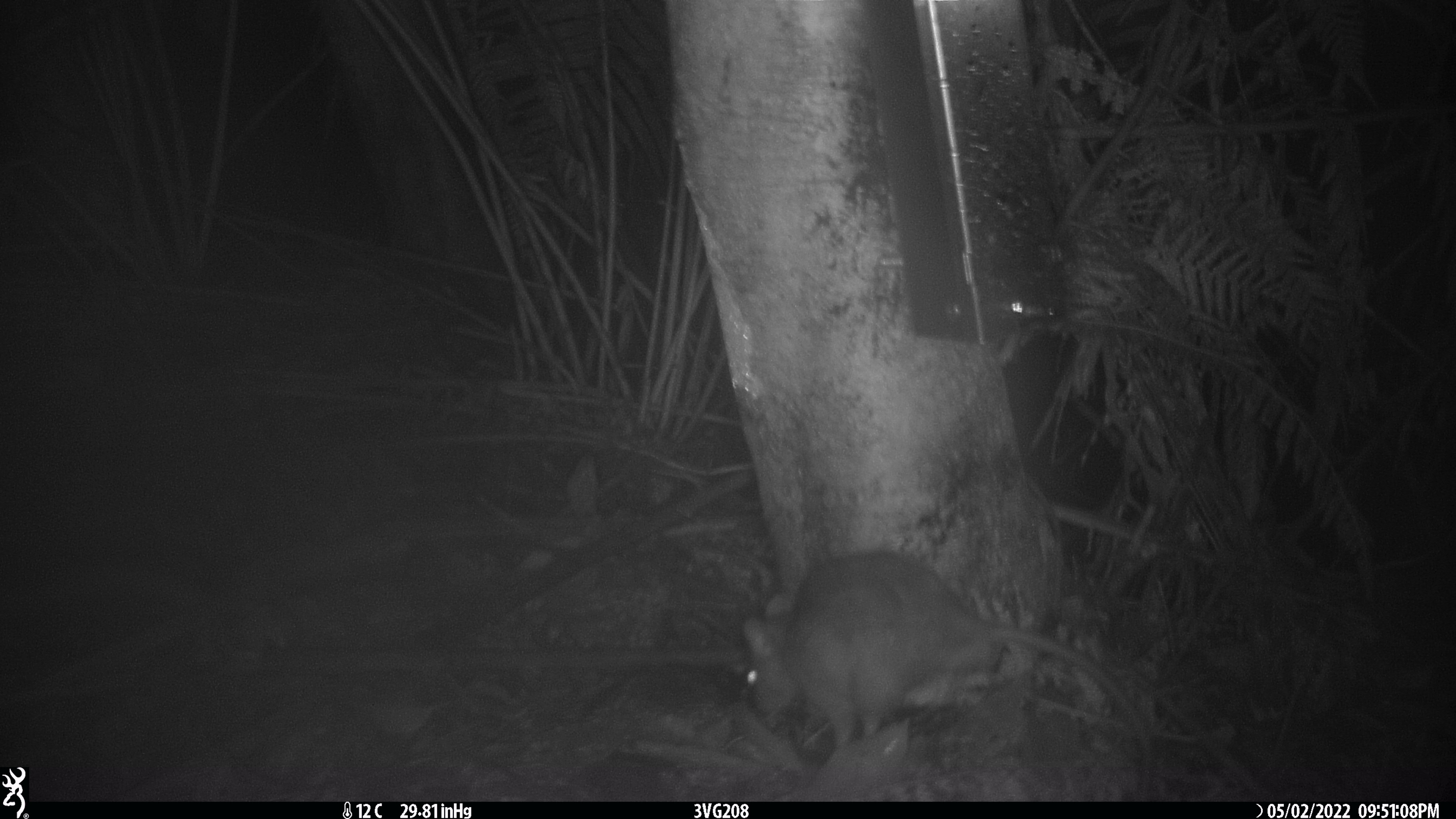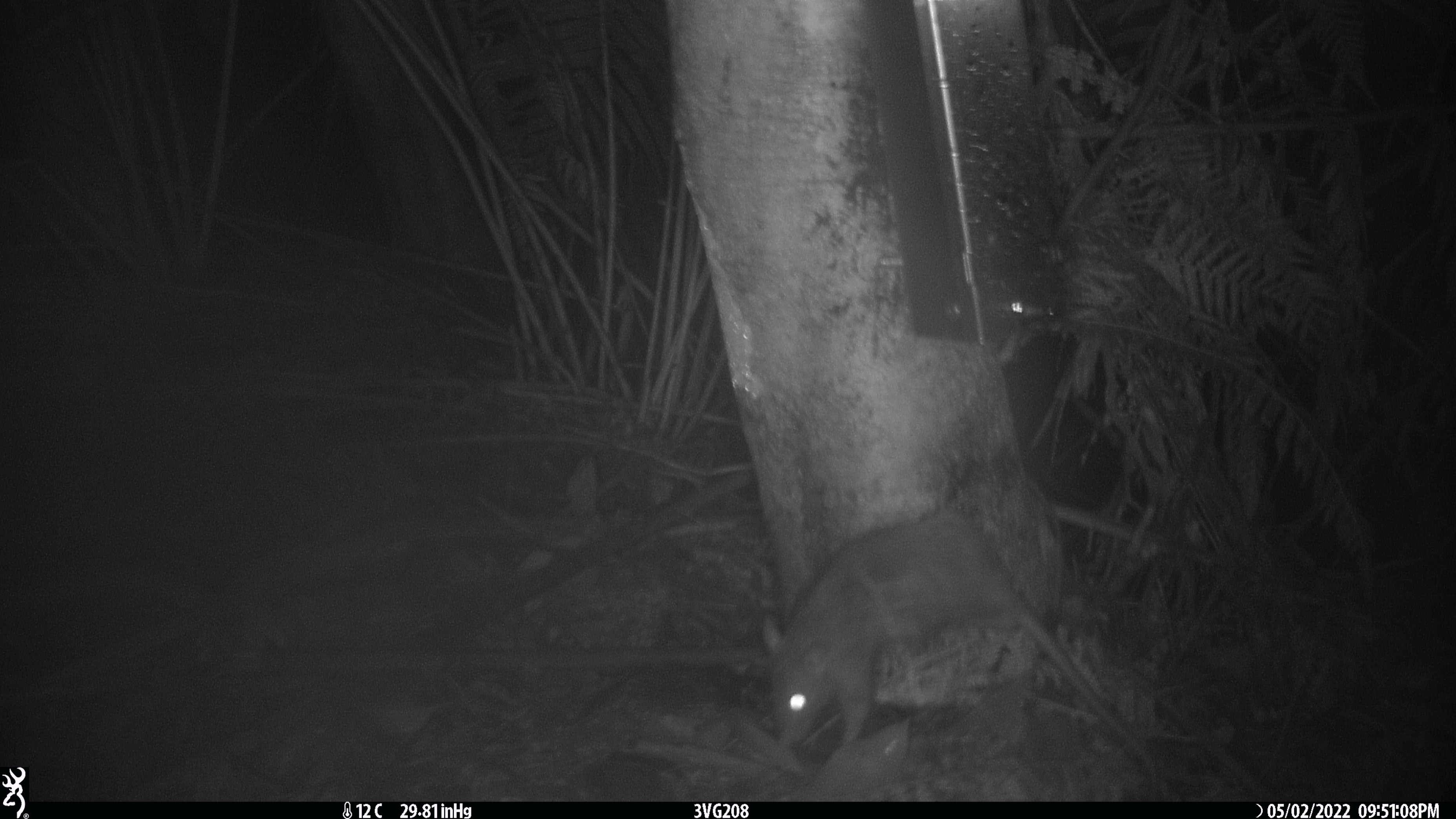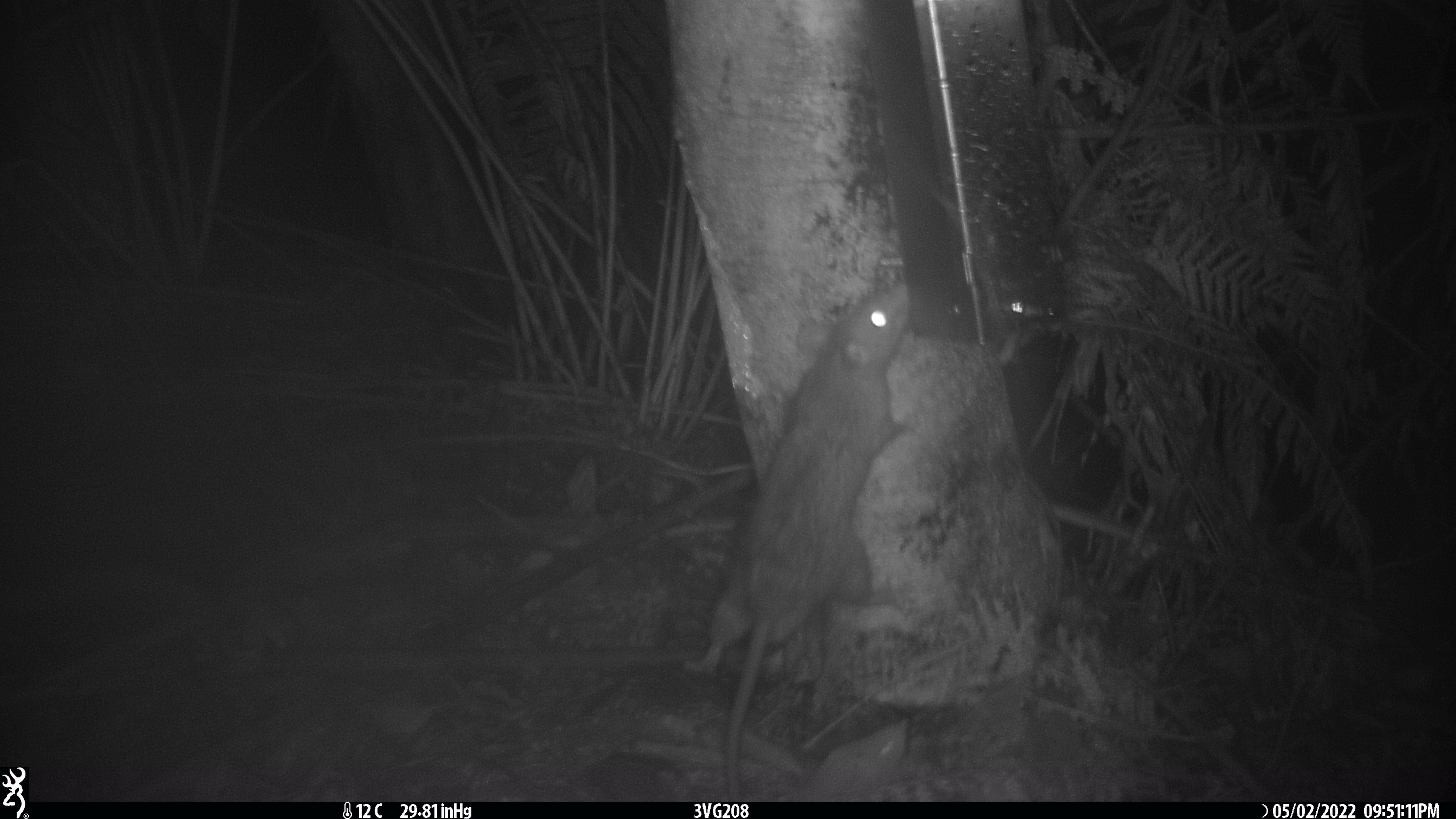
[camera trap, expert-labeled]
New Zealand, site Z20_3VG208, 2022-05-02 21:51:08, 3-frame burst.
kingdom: Animalia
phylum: Chordata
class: Mammalia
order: Rodentia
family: Muridae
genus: Rattus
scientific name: Rattus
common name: rat